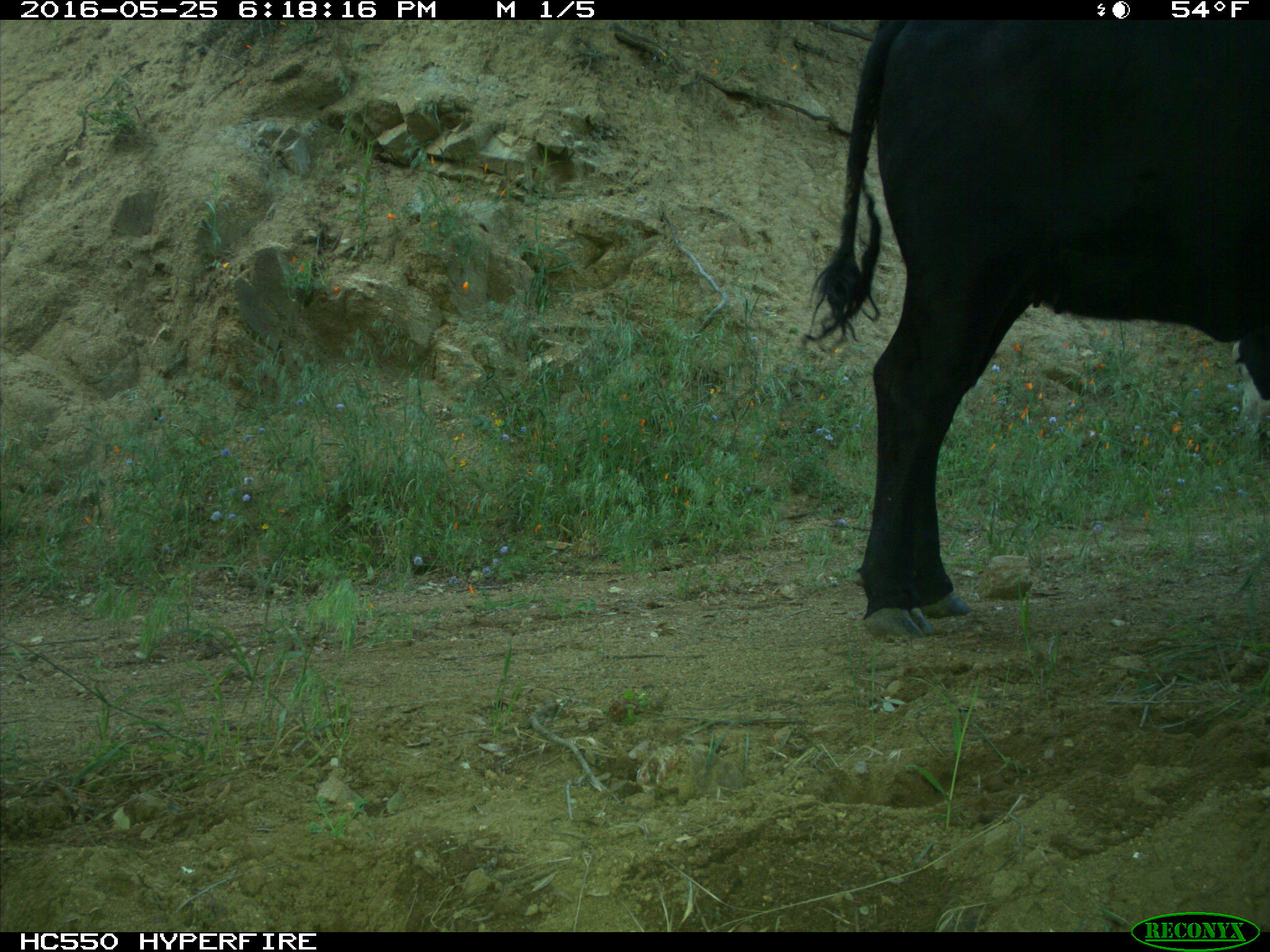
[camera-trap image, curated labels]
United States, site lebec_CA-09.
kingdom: Animalia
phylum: Chordata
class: Mammalia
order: Artiodactyla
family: Bovidae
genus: Bos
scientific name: Bos taurus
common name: domestic cow